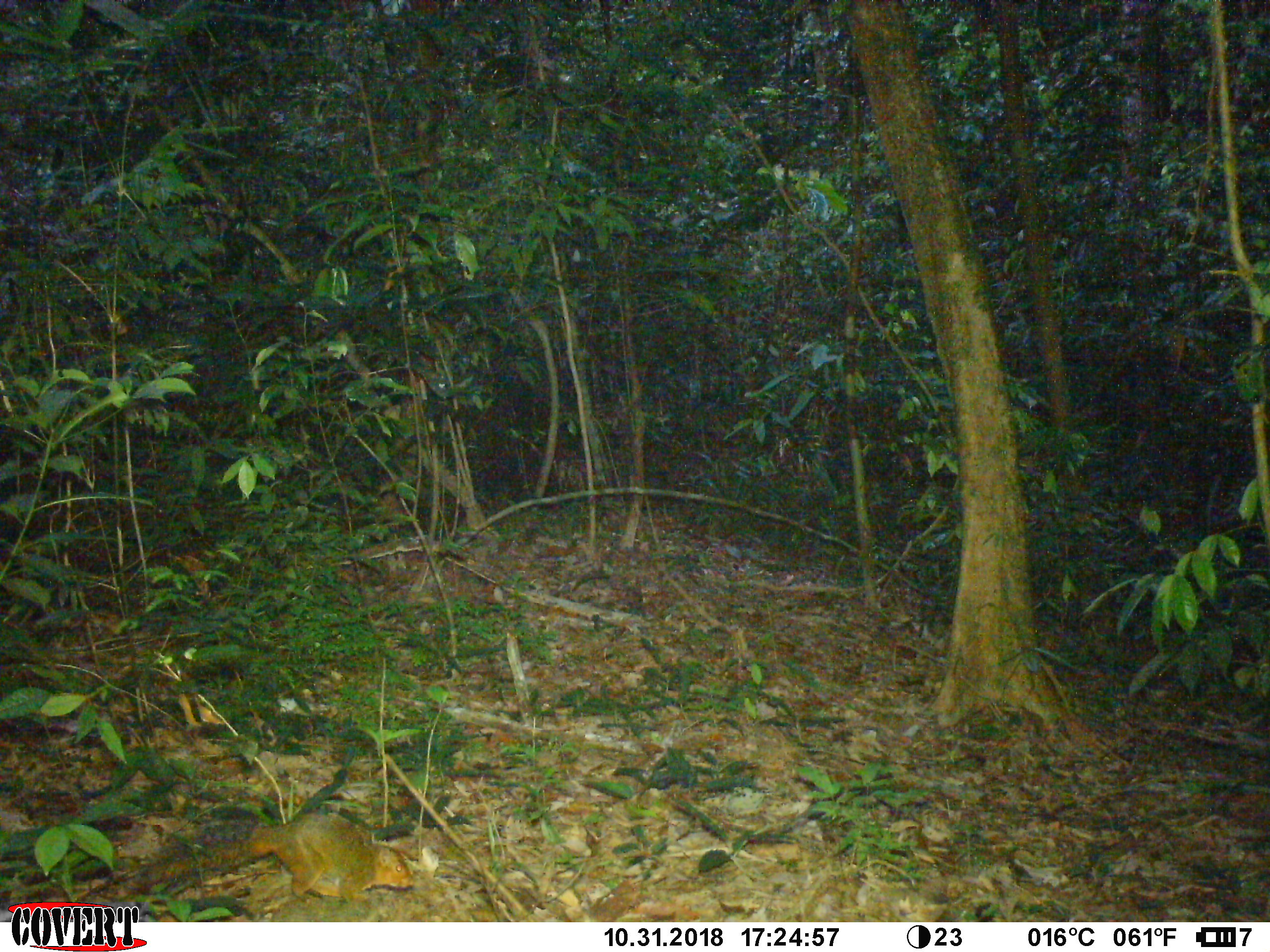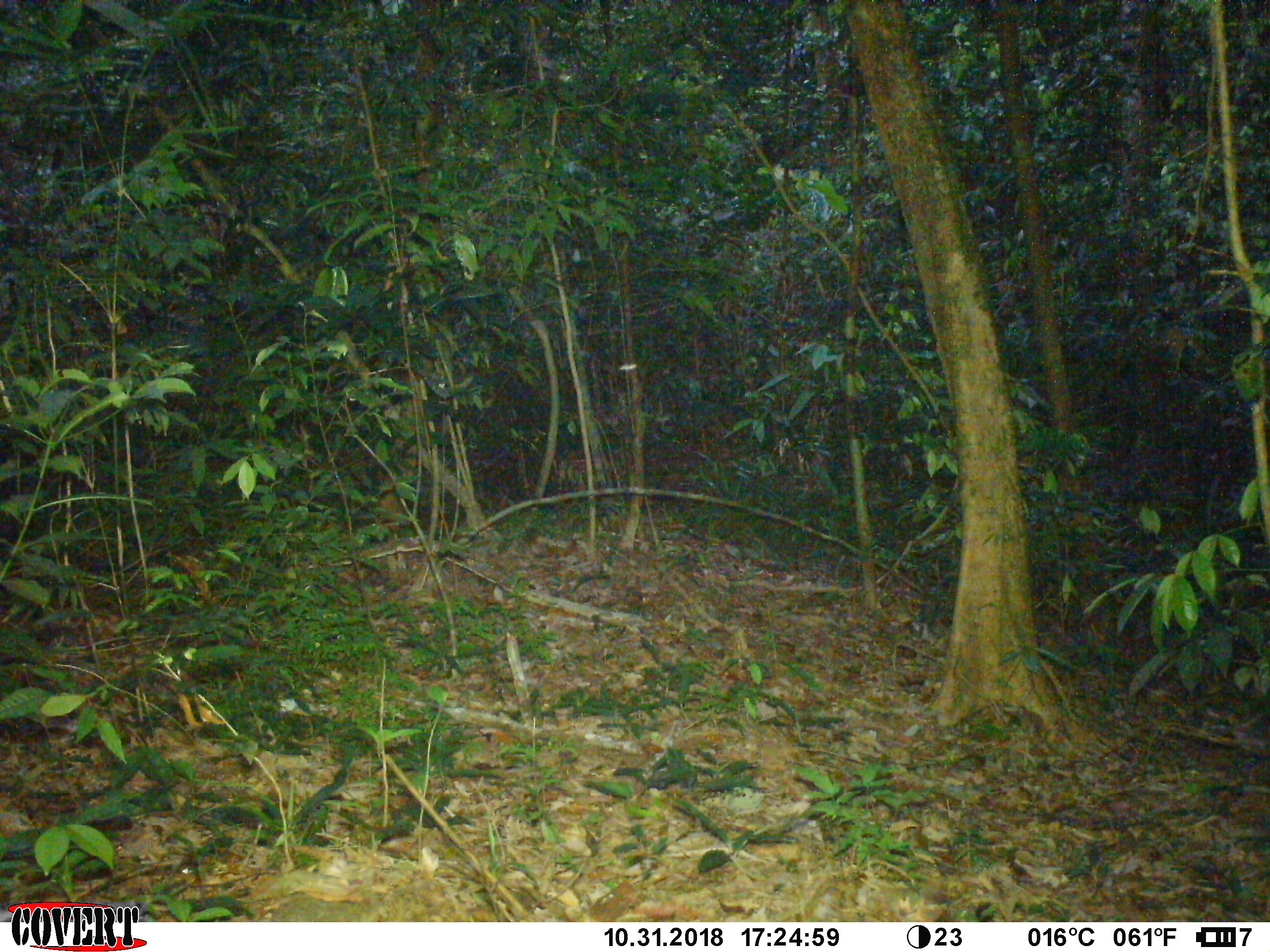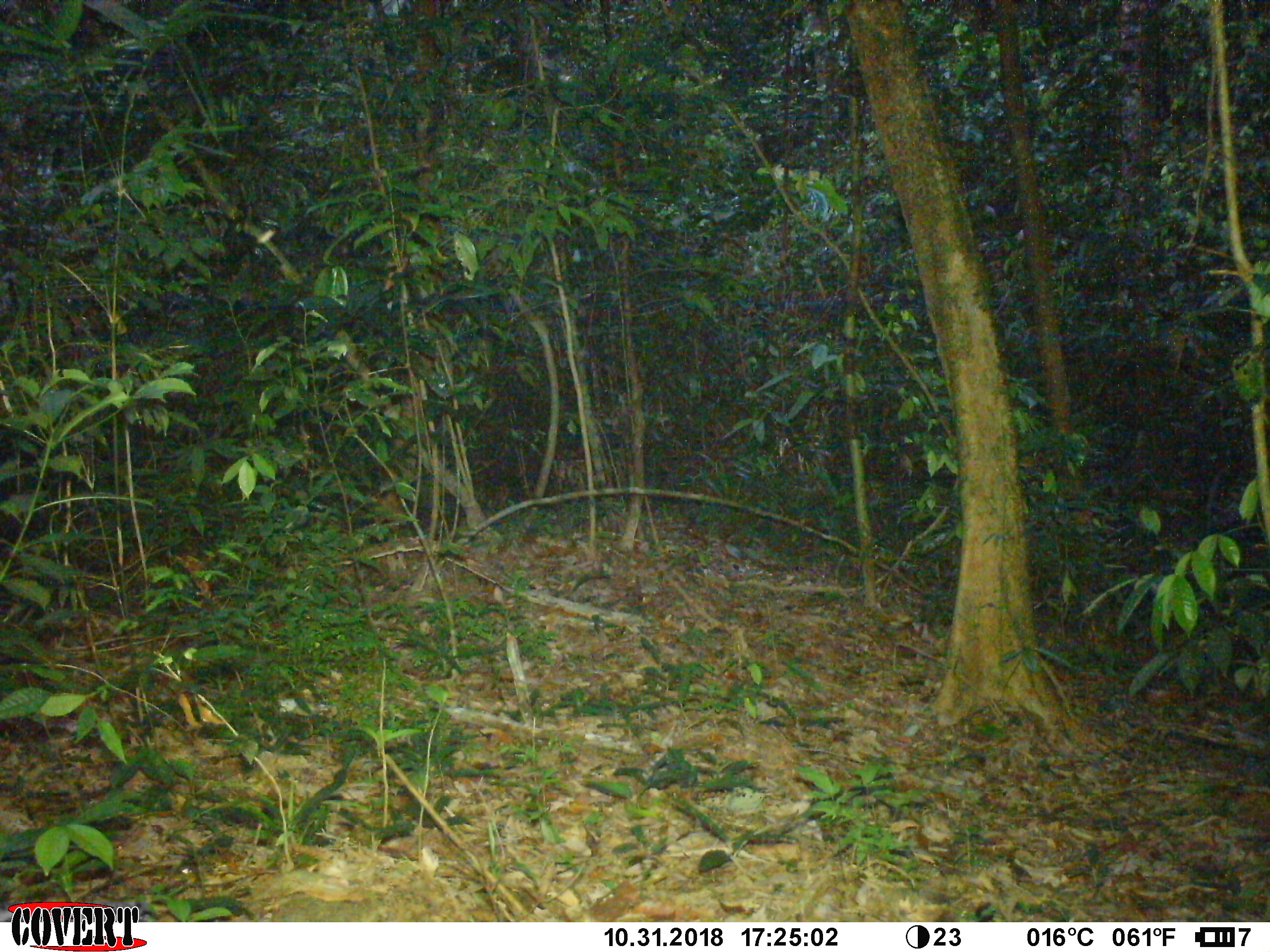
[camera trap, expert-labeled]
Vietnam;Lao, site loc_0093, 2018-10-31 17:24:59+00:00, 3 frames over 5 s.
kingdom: Animalia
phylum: Chordata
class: Mammalia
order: Rodentia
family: Sciuridae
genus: Dremomys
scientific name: Dremomys rufigenis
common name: red-cheeked squirrel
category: red cheeked squirrel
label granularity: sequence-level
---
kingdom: Animalia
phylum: Arthropoda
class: Insecta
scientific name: Insecta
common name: insect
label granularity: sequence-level